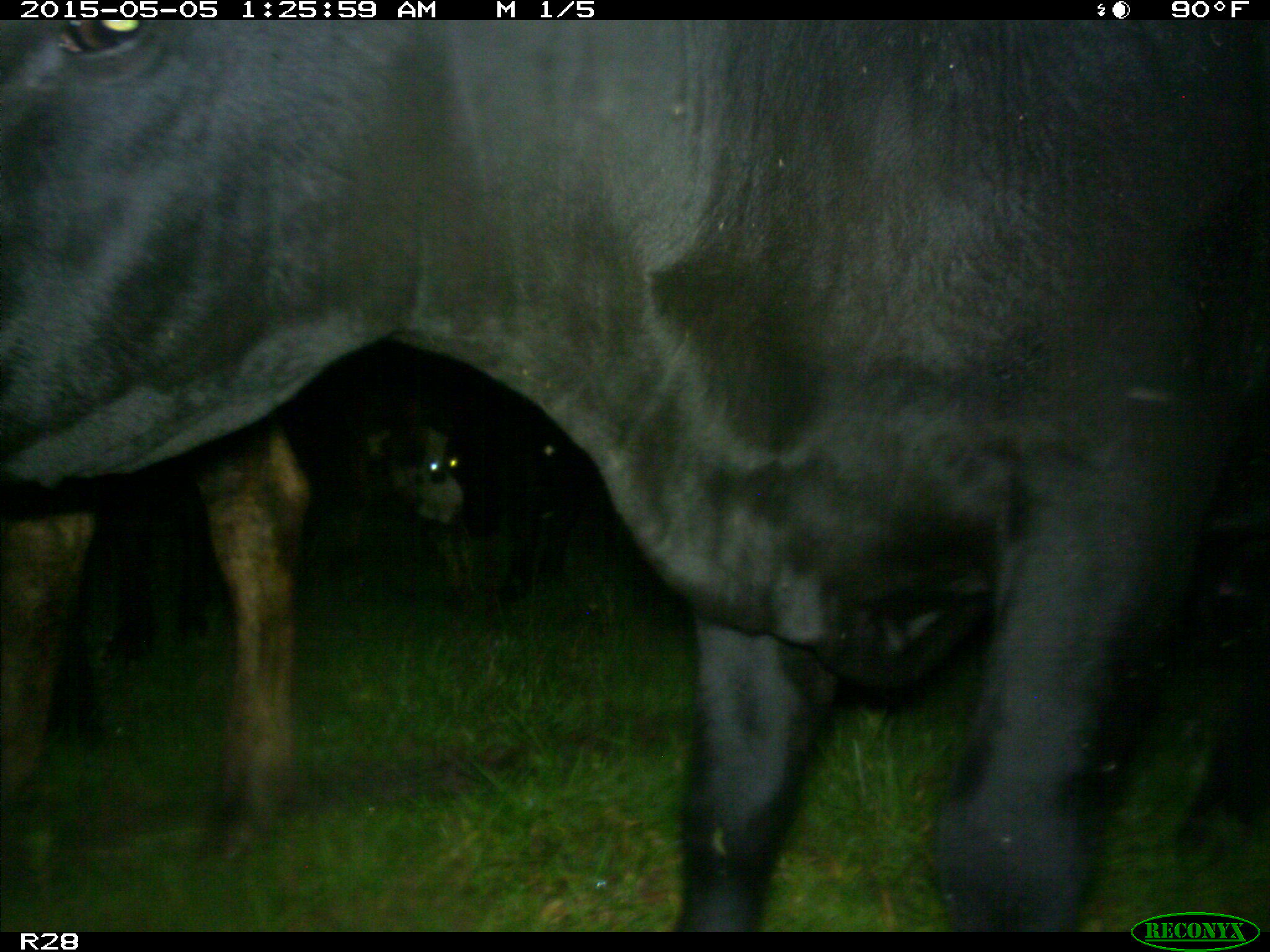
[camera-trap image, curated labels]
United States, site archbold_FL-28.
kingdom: Animalia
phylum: Chordata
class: Mammalia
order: Artiodactyla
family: Bovidae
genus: Bos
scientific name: Bos taurus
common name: domestic cow